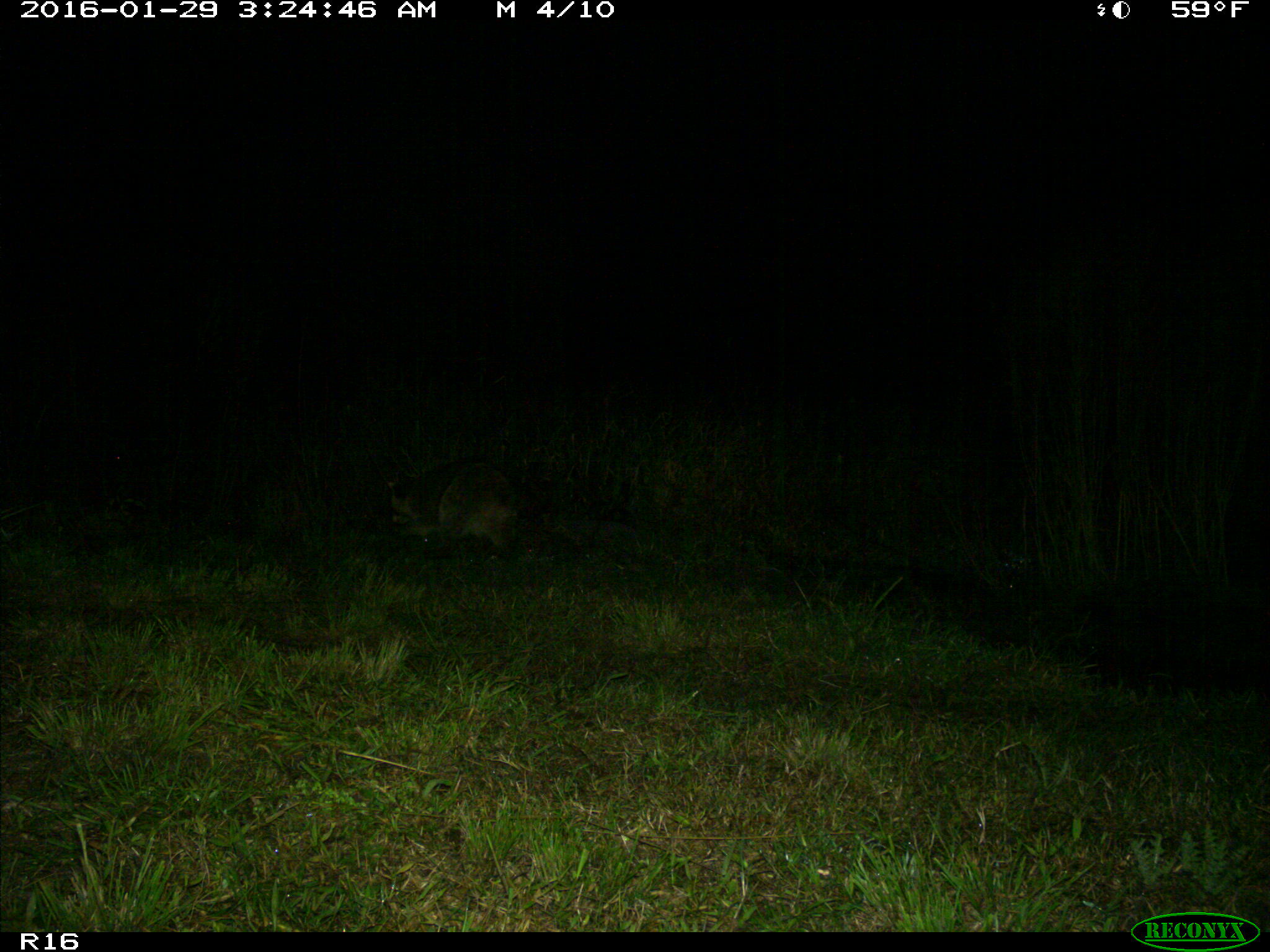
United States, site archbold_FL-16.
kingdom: Animalia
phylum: Chordata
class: Mammalia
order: Carnivora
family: Procyonidae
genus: Procyon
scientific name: Procyon lotor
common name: common raccoon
Procyon lotor (common raccoon).